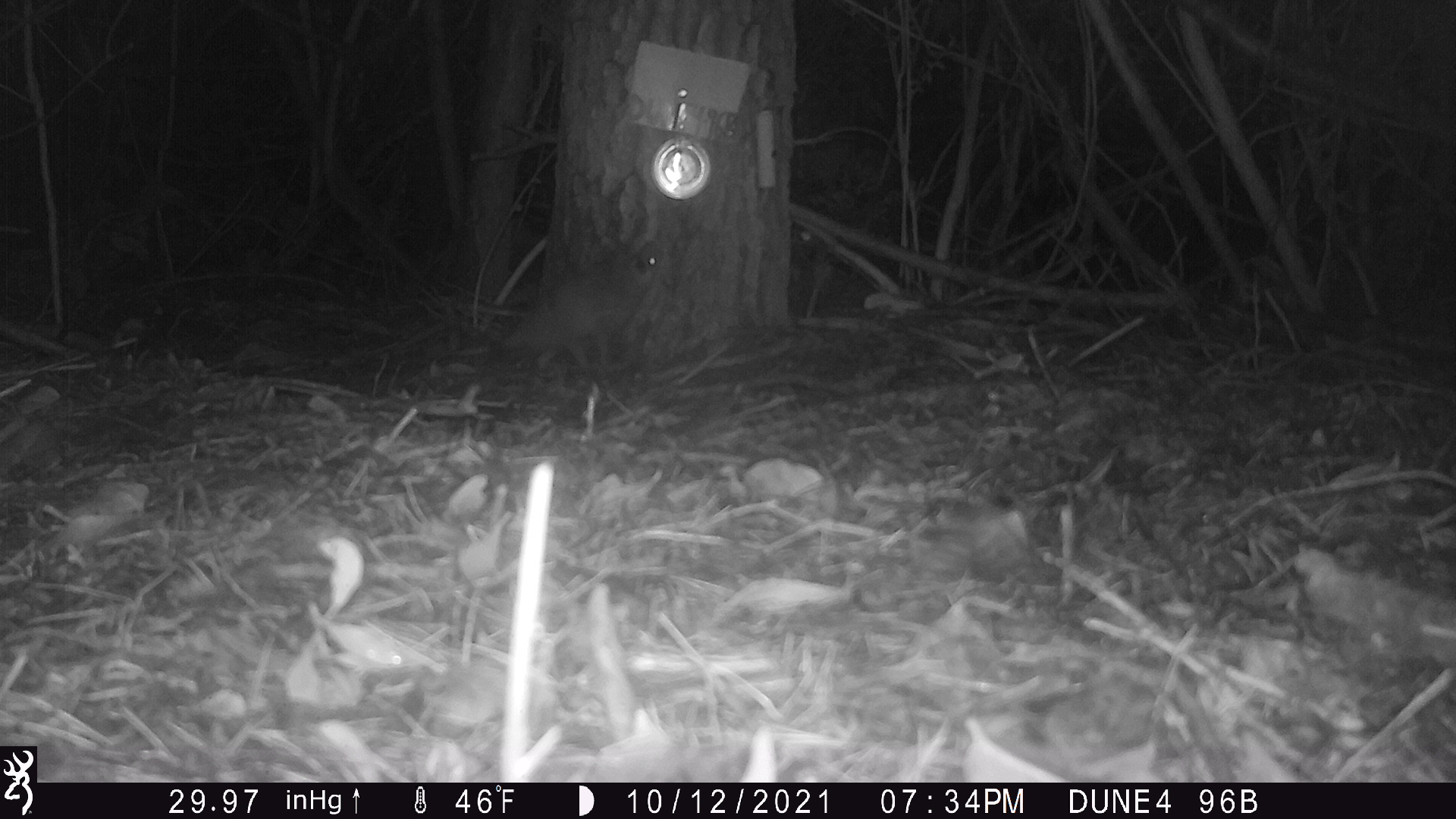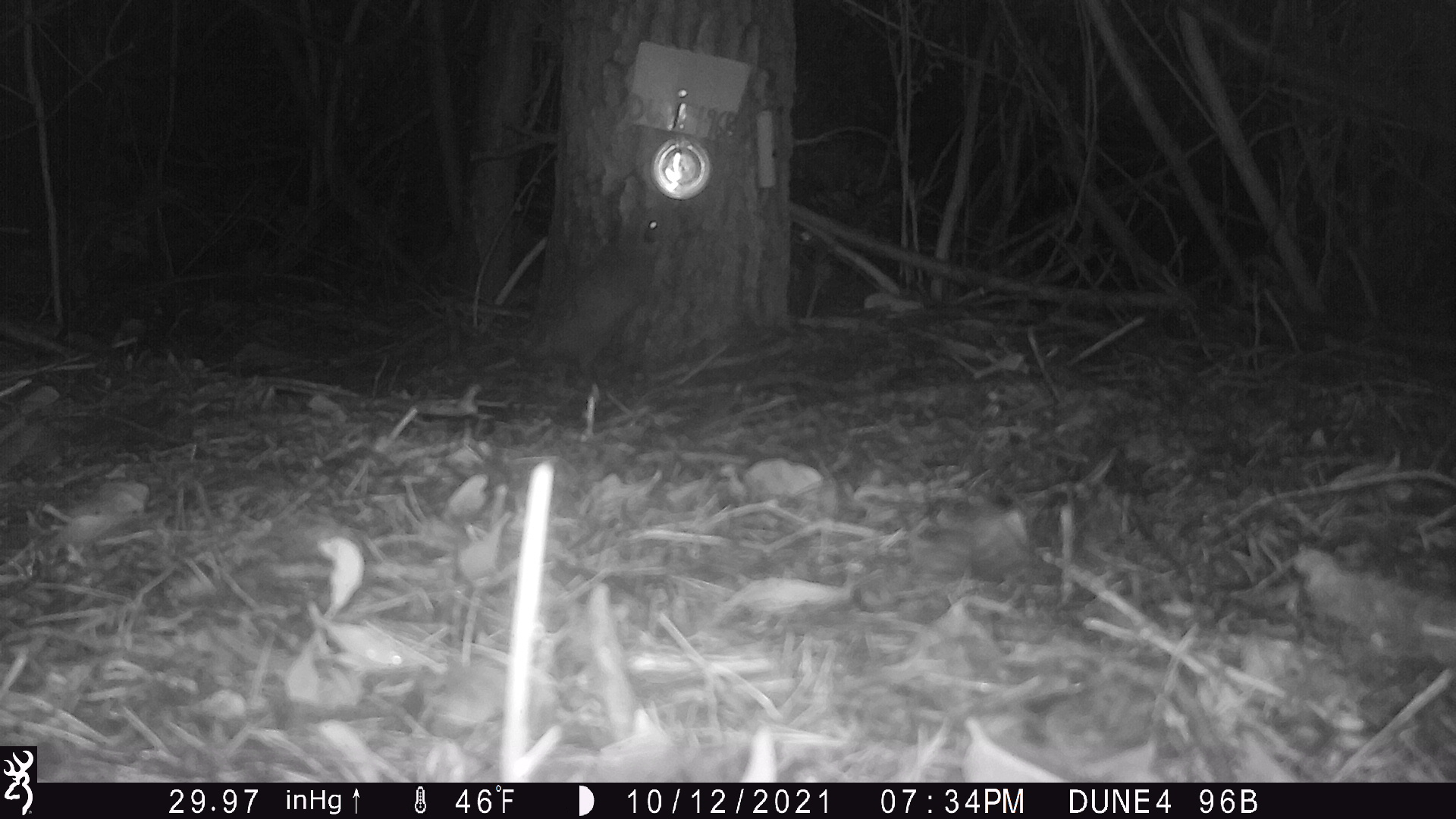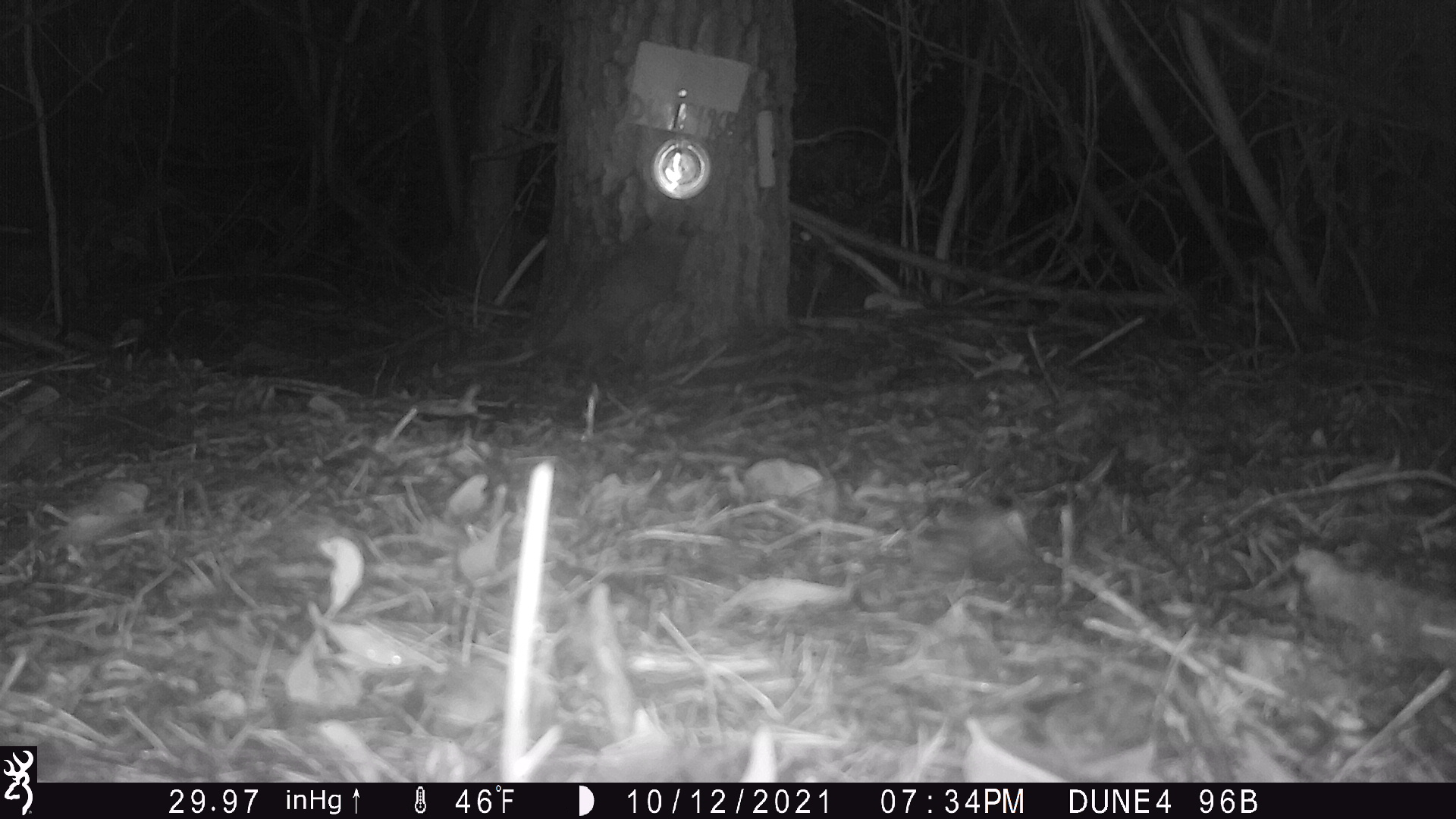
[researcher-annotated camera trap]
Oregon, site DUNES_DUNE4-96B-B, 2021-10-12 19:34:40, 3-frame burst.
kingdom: Animalia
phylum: Chordata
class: Mammalia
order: Didelphimorphia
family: Didelphidae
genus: Didelphis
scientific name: Didelphis virginiana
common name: virginia opossum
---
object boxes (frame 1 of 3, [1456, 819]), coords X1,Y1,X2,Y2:
virginia opossum: 468,232,663,387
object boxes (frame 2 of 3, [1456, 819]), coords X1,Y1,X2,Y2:
virginia opossum: 460,188,671,415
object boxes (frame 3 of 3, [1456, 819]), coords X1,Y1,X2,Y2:
virginia opossum: 495,177,723,405